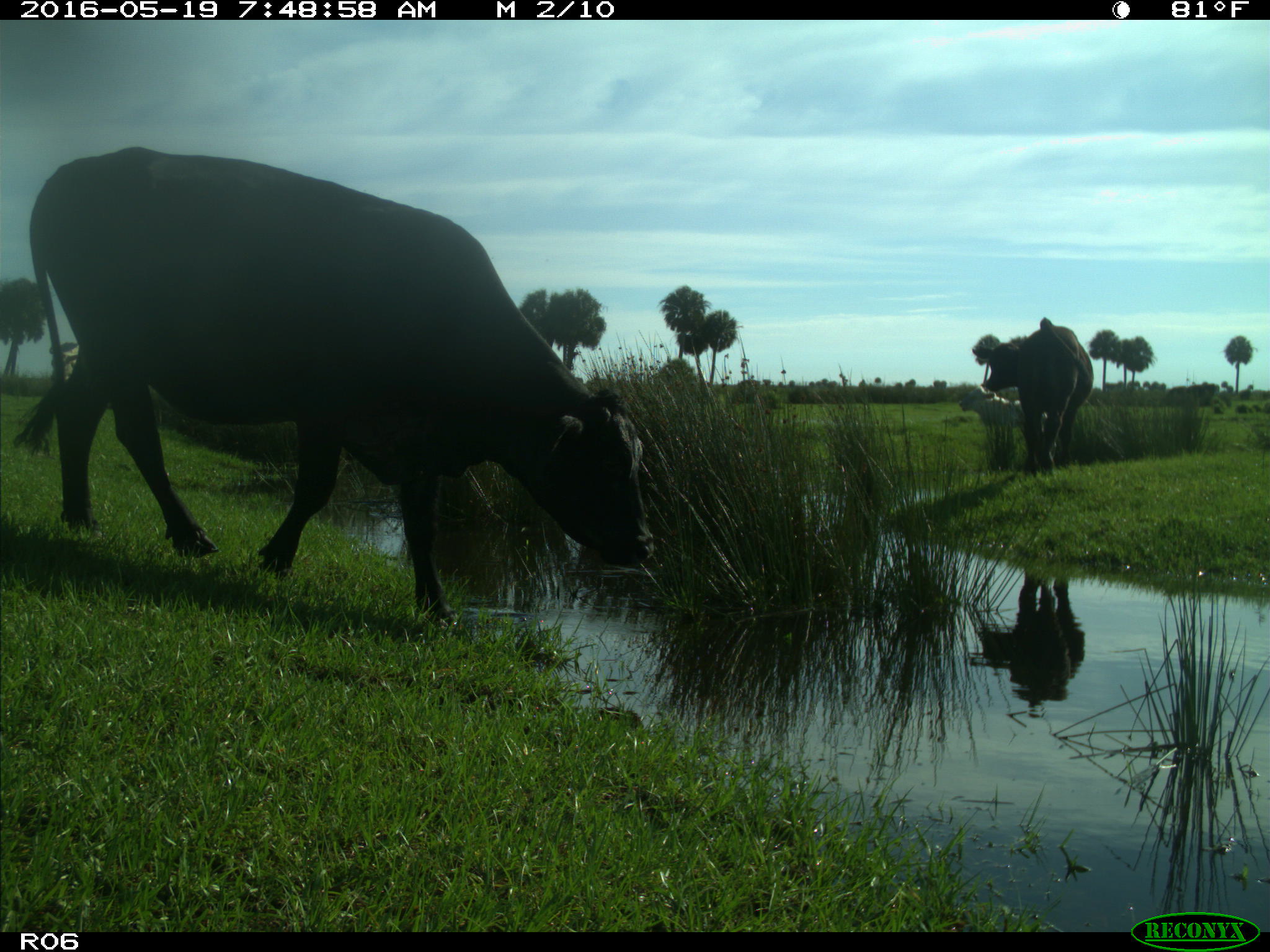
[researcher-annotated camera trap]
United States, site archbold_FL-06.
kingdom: Animalia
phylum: Chordata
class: Mammalia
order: Artiodactyla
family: Bovidae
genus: Bos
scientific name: Bos taurus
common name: domestic cow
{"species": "Bos taurus (domestic cow)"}